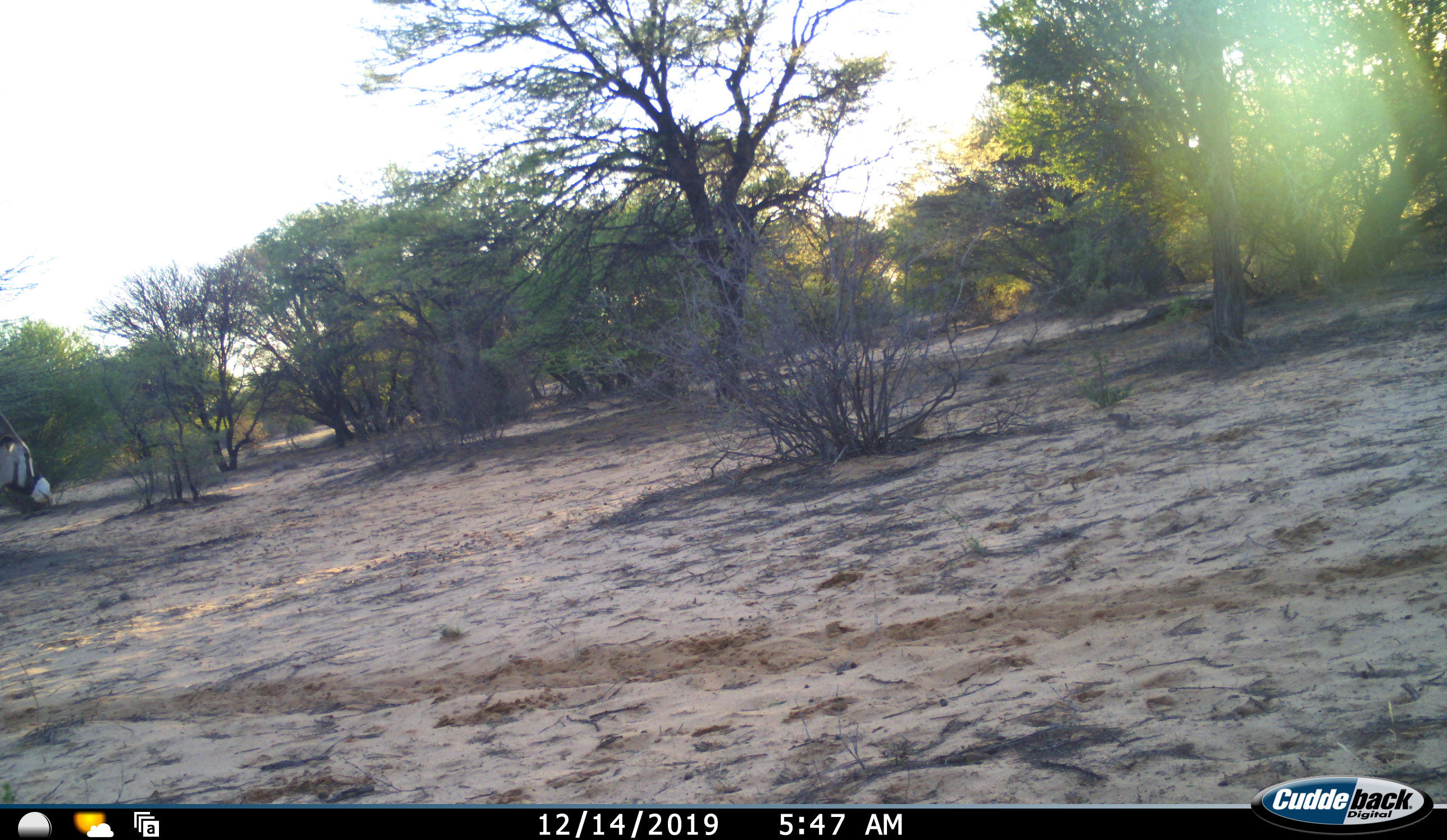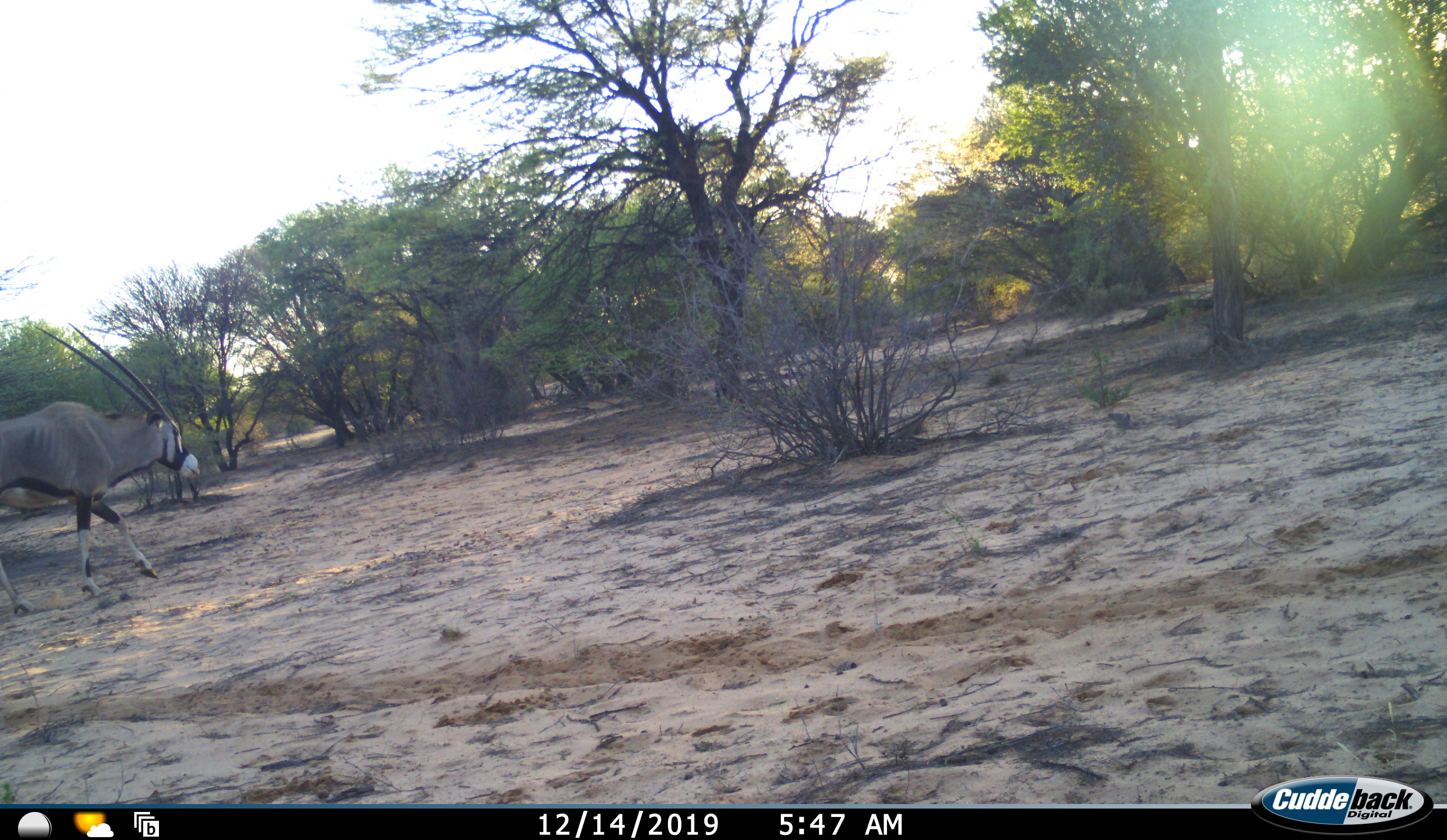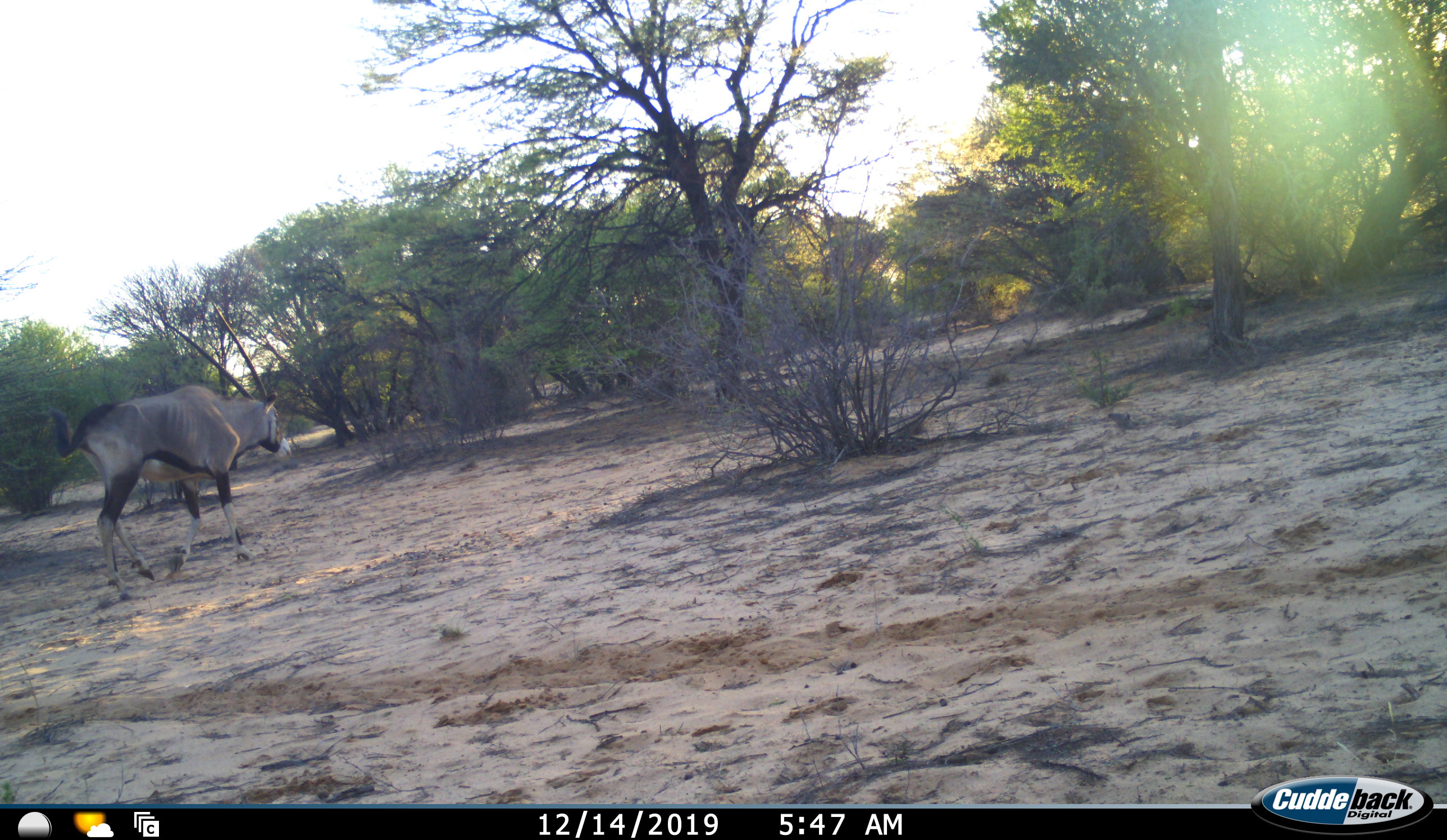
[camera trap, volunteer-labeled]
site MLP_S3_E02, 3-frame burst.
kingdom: Animalia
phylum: Chordata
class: Mammalia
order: Artiodactyla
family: Bovidae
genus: Oryx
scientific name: Oryx gazella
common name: gemsbok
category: oryx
Oryx (gemsbok) (Oryx gazella), count 1. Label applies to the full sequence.